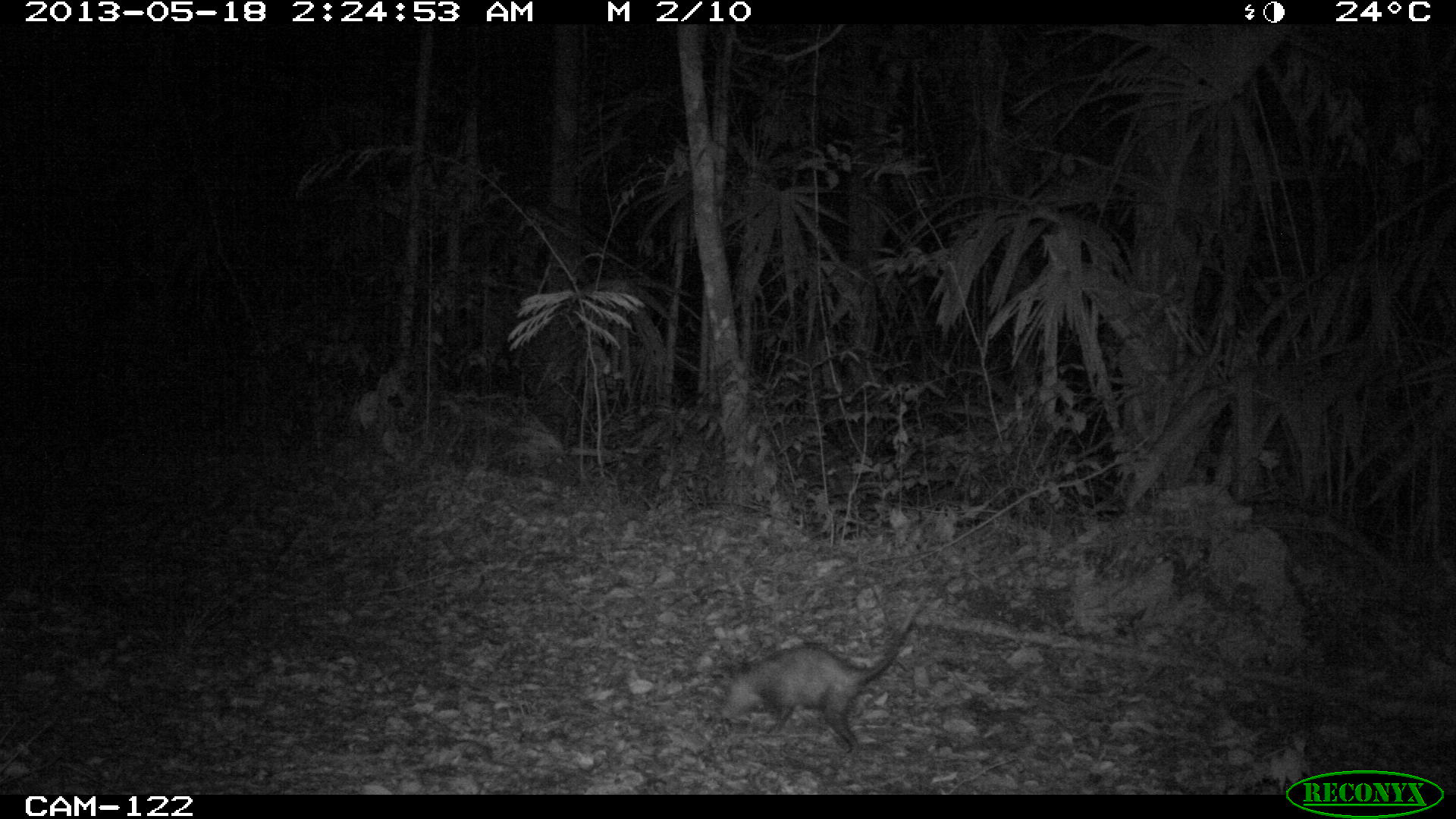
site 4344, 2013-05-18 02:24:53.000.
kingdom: Animalia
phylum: Chordata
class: Mammalia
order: Didelphimorphia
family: Didelphidae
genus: Didelphis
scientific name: Didelphis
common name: american opossums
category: didelphis sp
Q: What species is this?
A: Didelphis sp (american opossums) (Didelphis).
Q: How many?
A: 1.